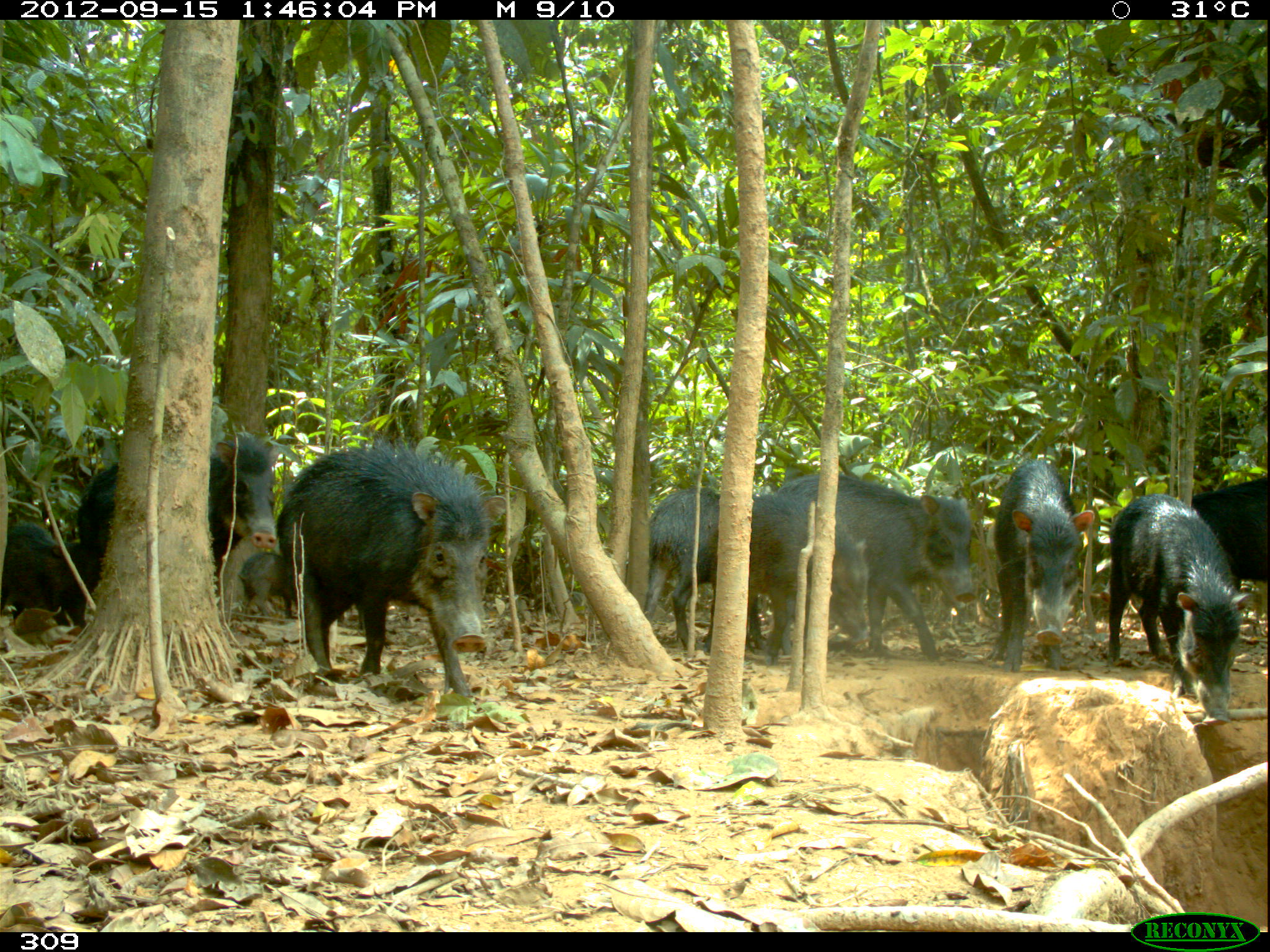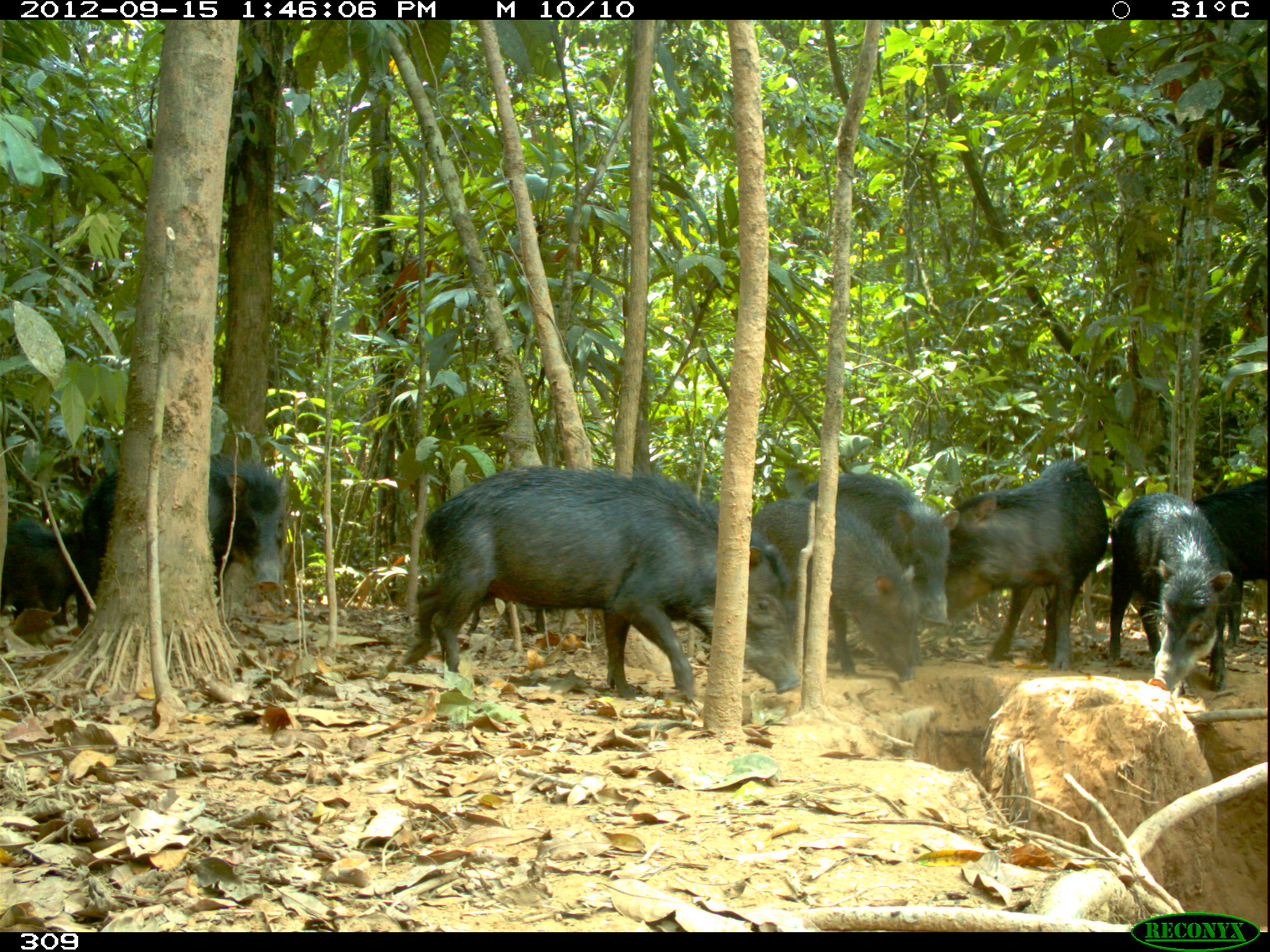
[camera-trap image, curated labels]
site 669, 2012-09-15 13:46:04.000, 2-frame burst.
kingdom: Animalia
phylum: Chordata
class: Mammalia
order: Artiodactyla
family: Tayassuidae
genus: Tayassu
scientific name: Tayassu pecari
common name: white-lipped peccary